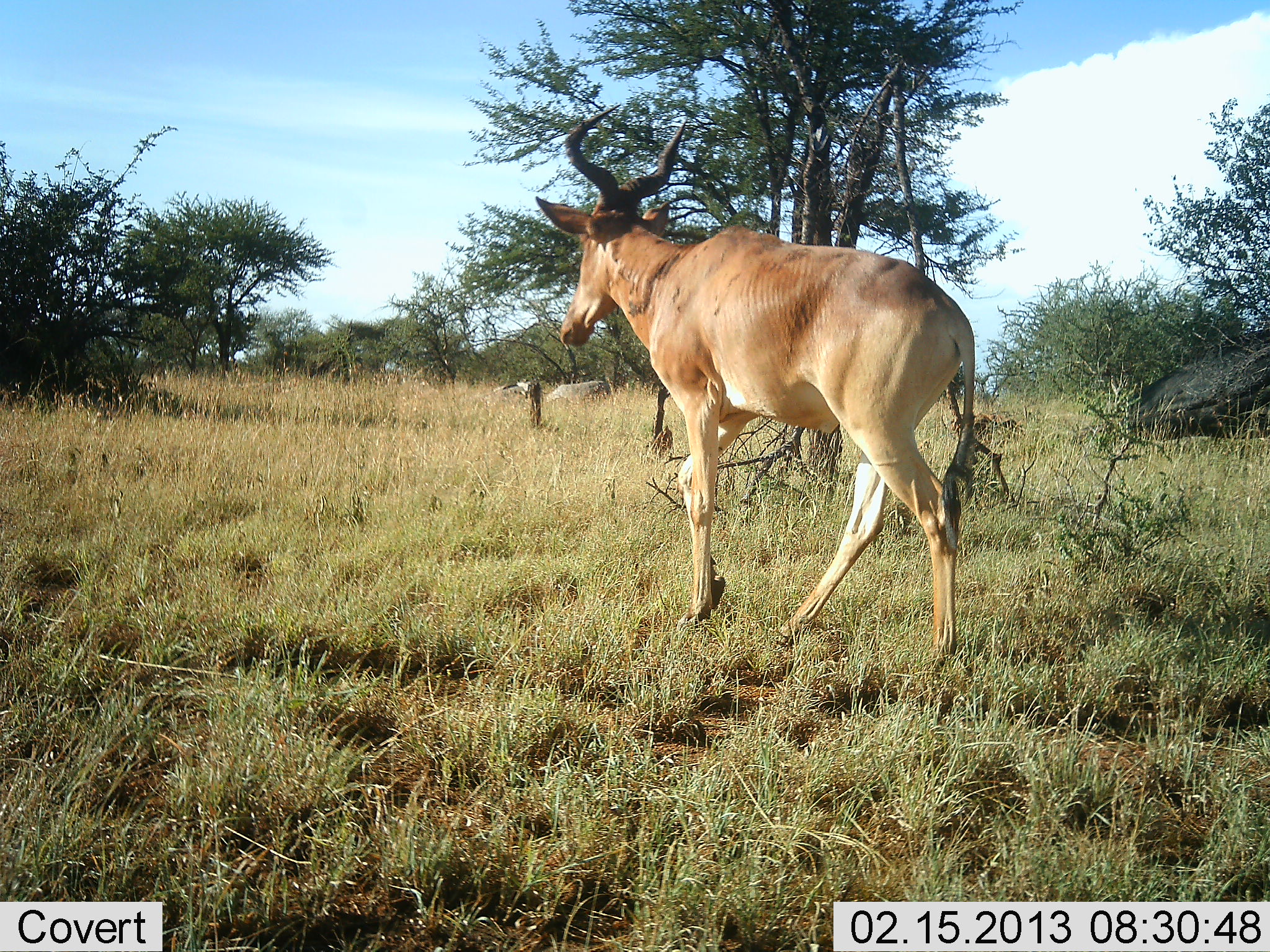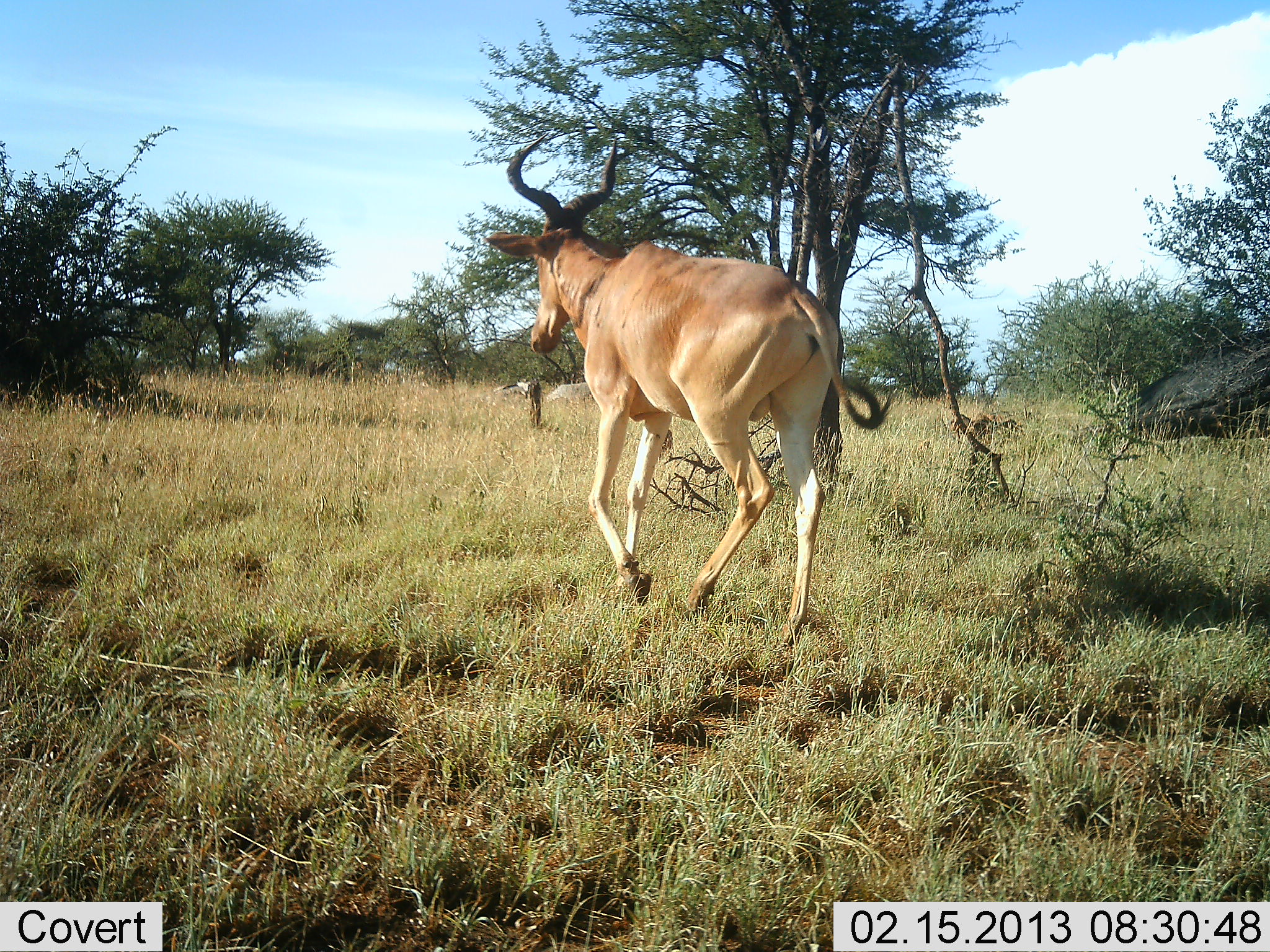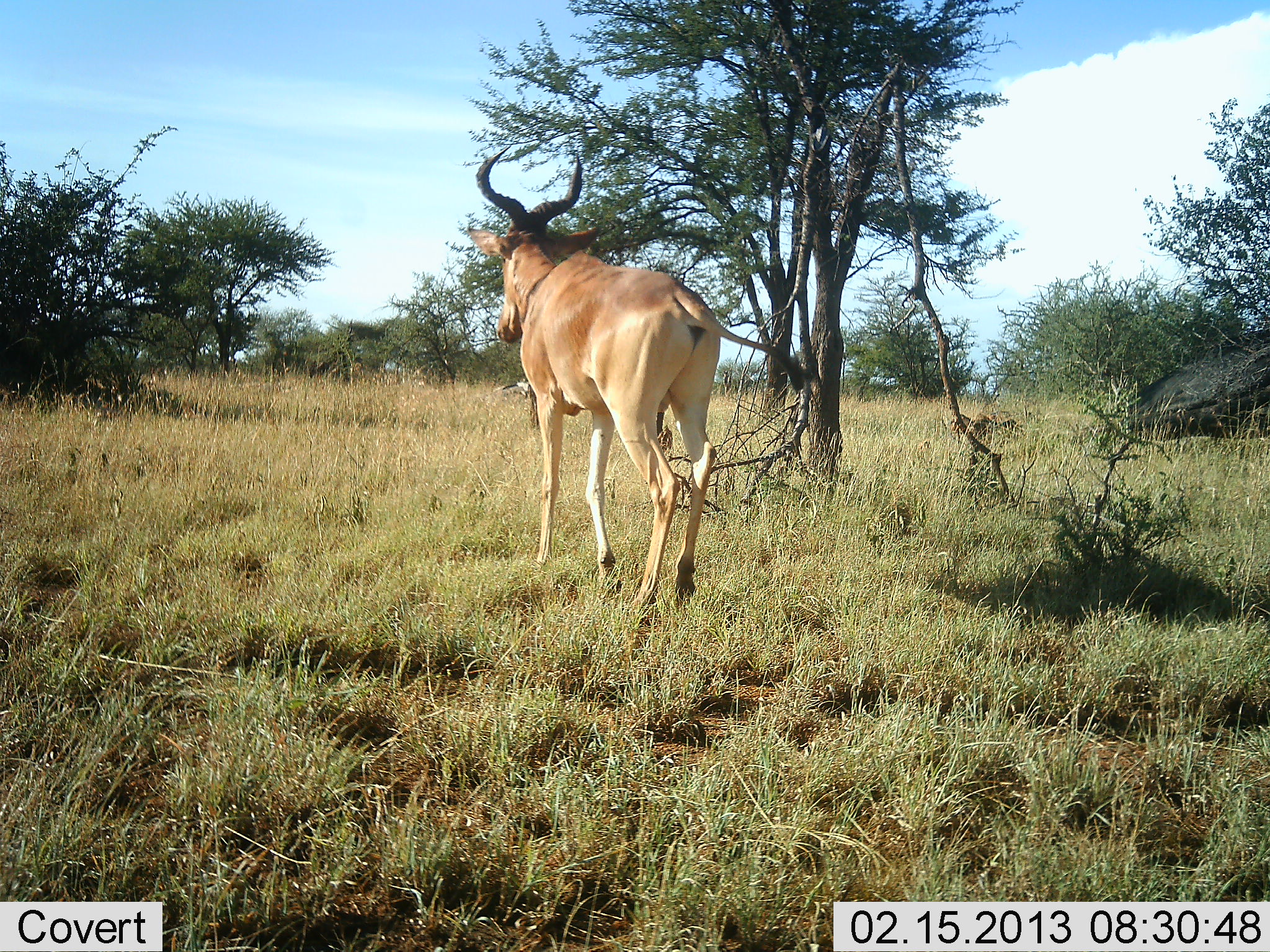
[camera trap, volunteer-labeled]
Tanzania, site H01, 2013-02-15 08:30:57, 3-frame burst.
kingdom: Animalia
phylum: Chordata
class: Mammalia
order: Artiodactyla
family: Bovidae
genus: Alcelaphus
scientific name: Alcelaphus buselaphus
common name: hartebeest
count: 1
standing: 0%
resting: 0%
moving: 100%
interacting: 0%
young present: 0%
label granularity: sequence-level